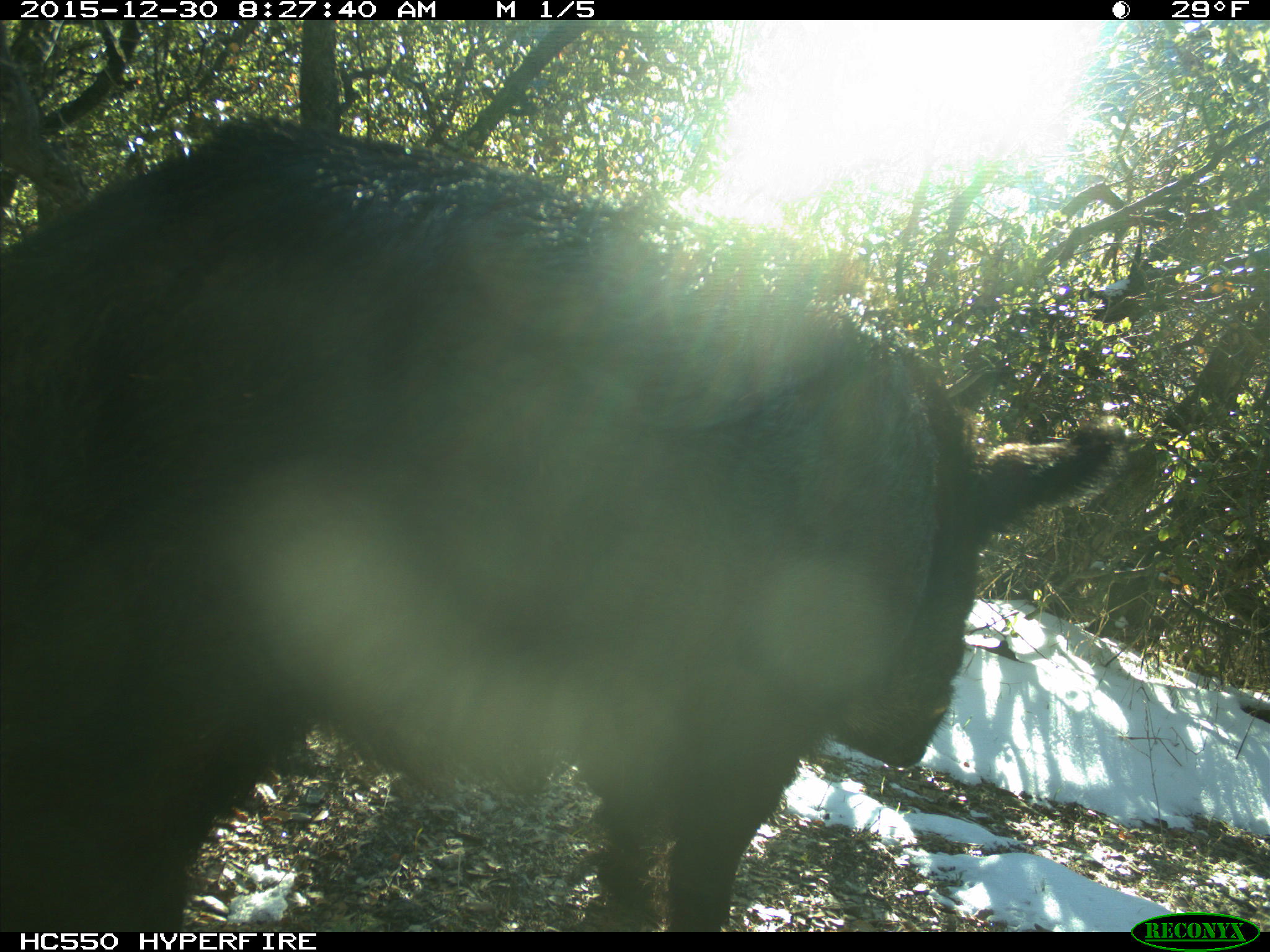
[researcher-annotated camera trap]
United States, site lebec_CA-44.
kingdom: Animalia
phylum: Chordata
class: Mammalia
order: Artiodactyla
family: Suidae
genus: Sus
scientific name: Sus scrofa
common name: wild boar